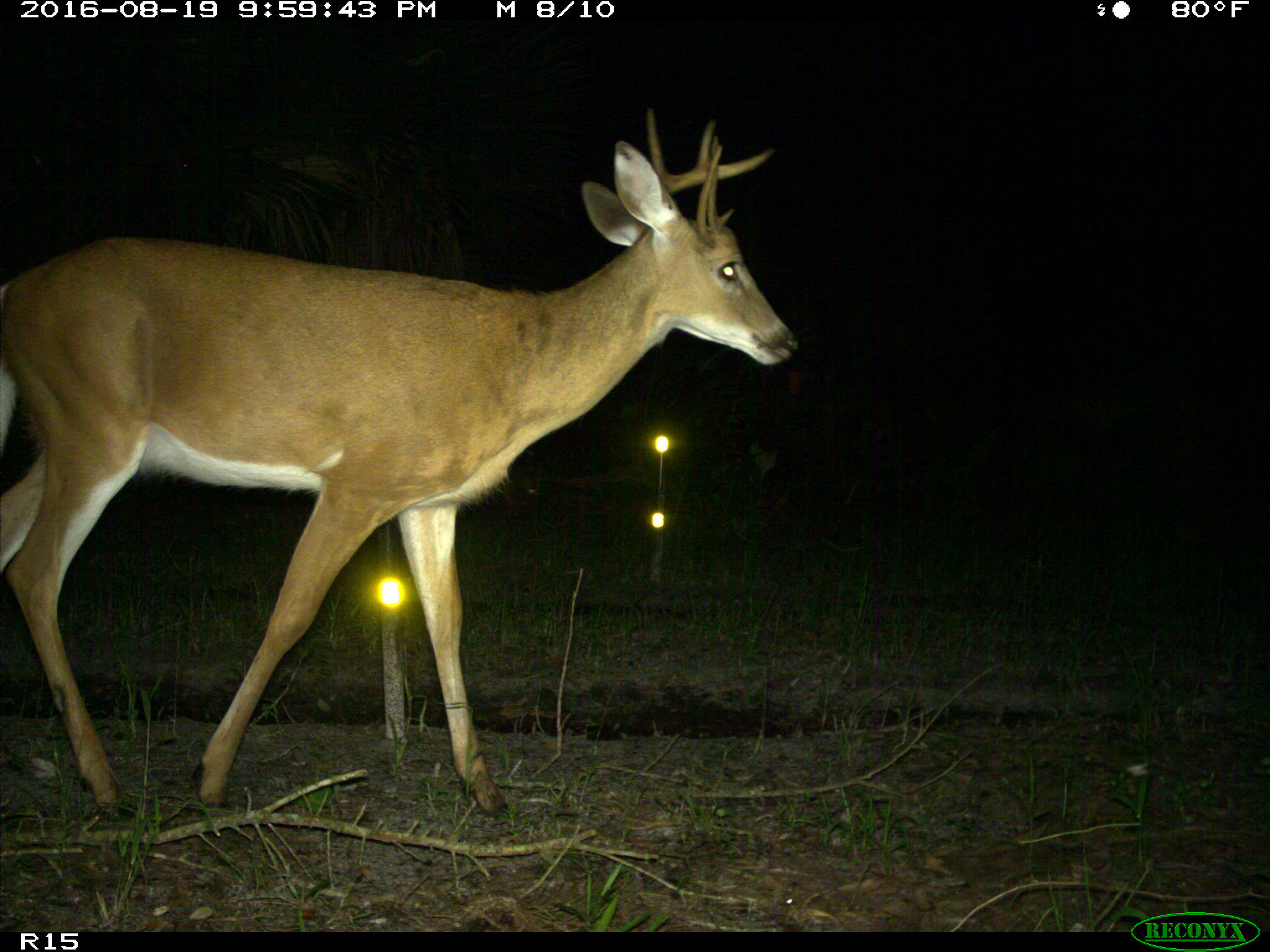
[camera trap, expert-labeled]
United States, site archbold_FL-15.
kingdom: Animalia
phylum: Chordata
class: Mammalia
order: Artiodactyla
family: Cervidae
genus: Odocoileus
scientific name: Odocoileus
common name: deer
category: unidentified deer